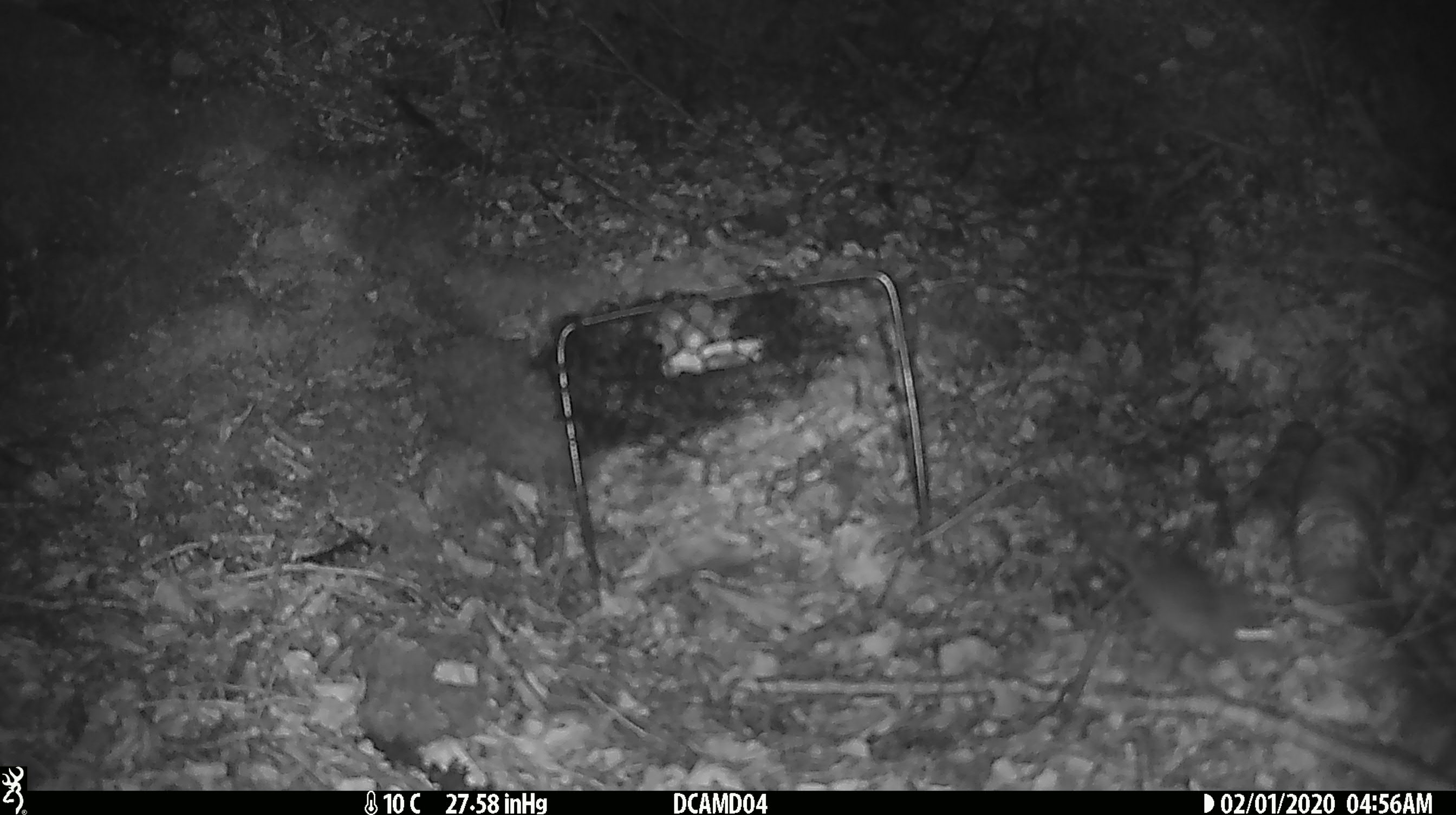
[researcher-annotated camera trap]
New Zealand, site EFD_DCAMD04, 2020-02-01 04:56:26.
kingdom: Animalia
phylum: Chordata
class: Mammalia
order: Rodentia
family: Muridae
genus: Mus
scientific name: Mus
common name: mouse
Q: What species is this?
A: Mouse (Mus).